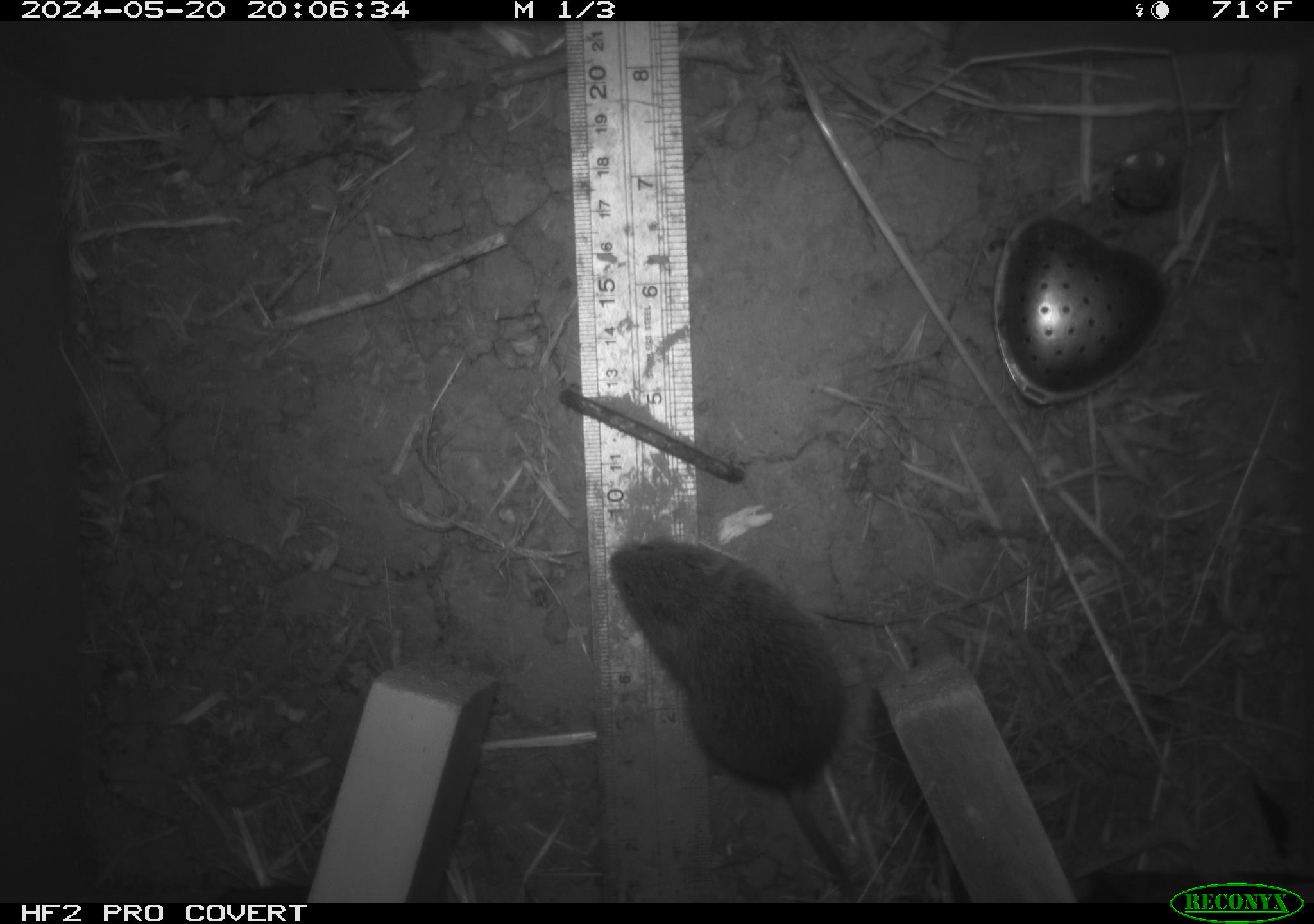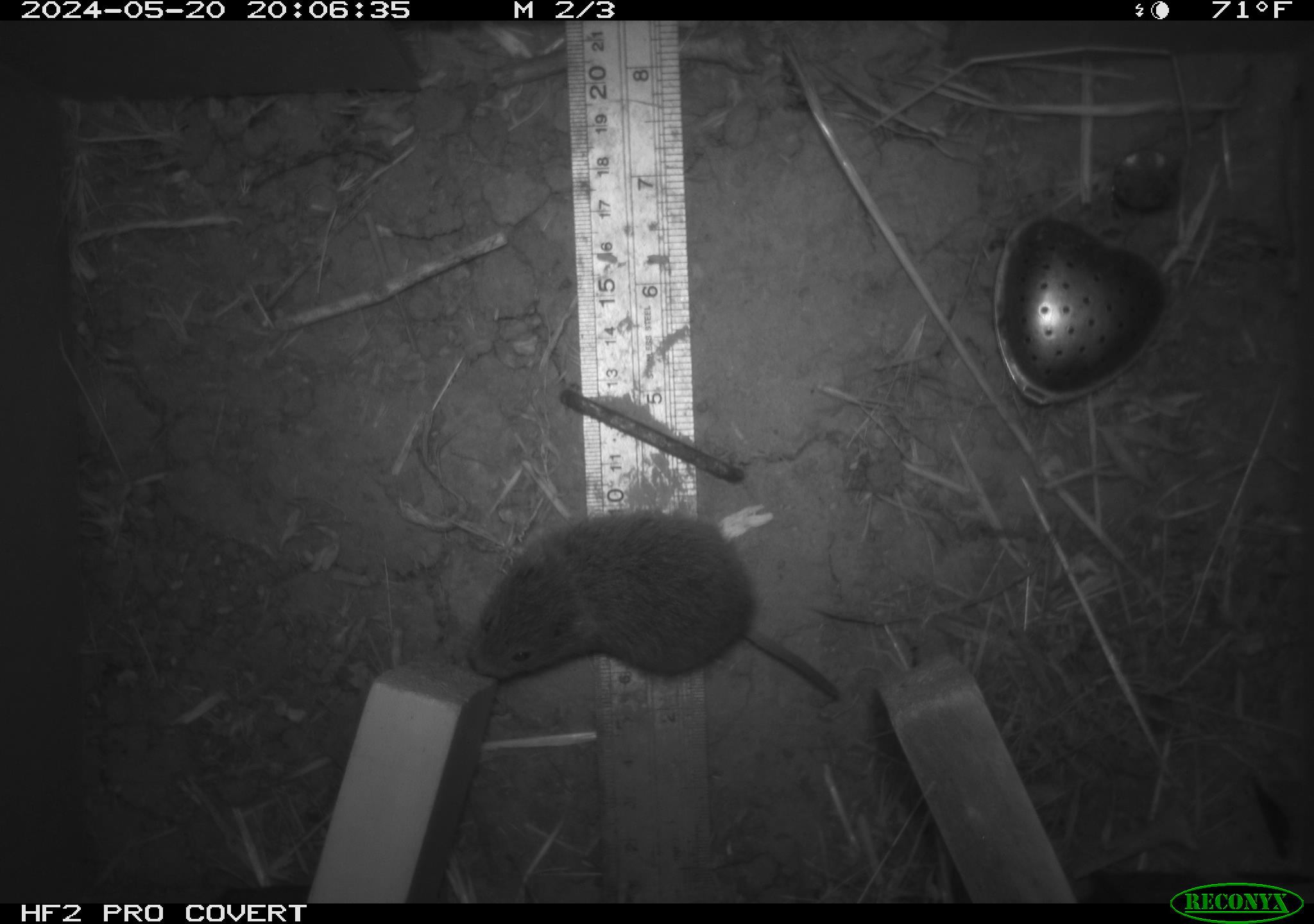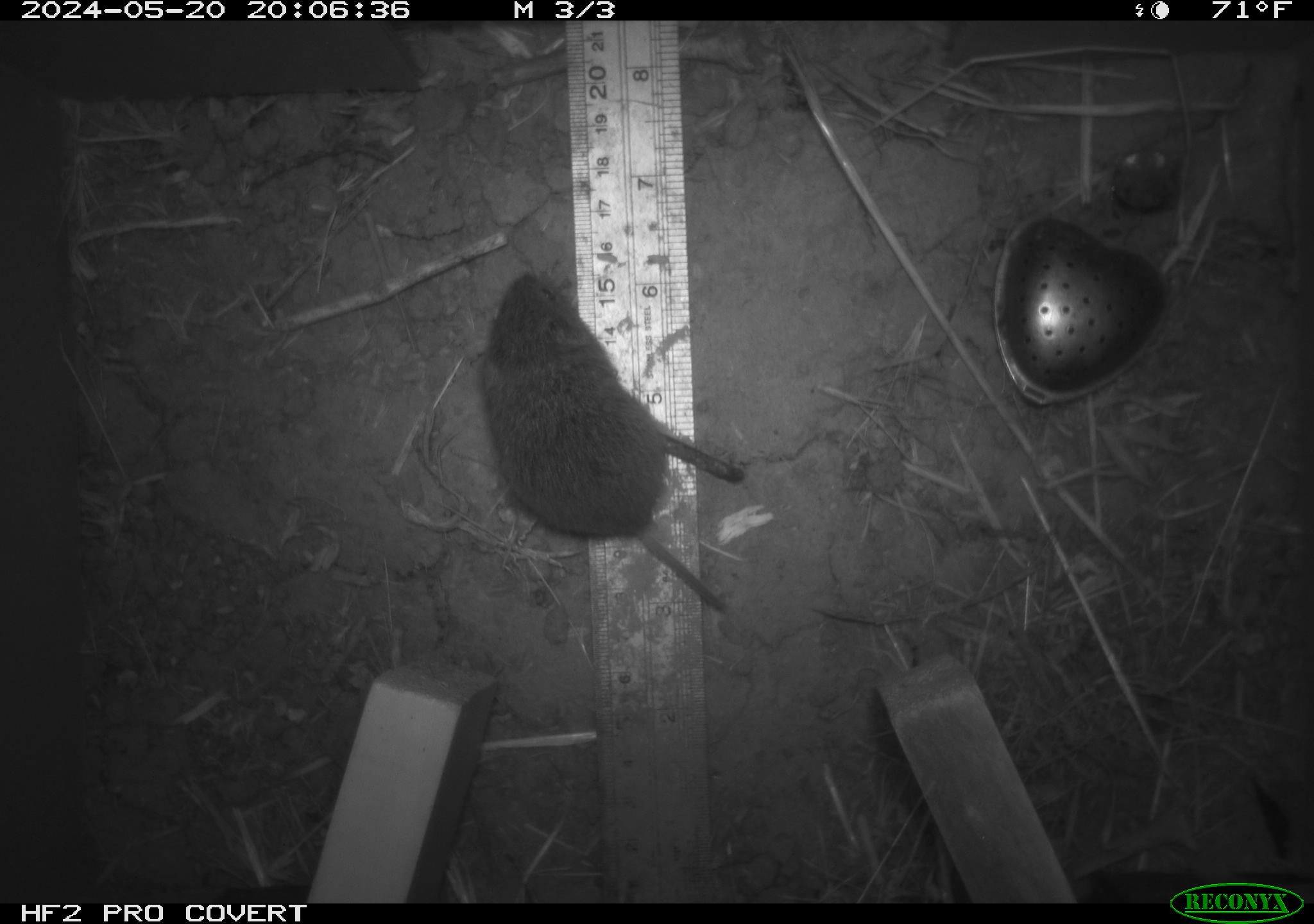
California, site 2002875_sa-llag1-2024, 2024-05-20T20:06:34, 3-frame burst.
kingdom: Animalia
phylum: Chordata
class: Mammalia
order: Rodentia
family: Cricetidae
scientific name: Arvicolinae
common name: voles, lemmings, and muskrats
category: arvicolinae subfamily